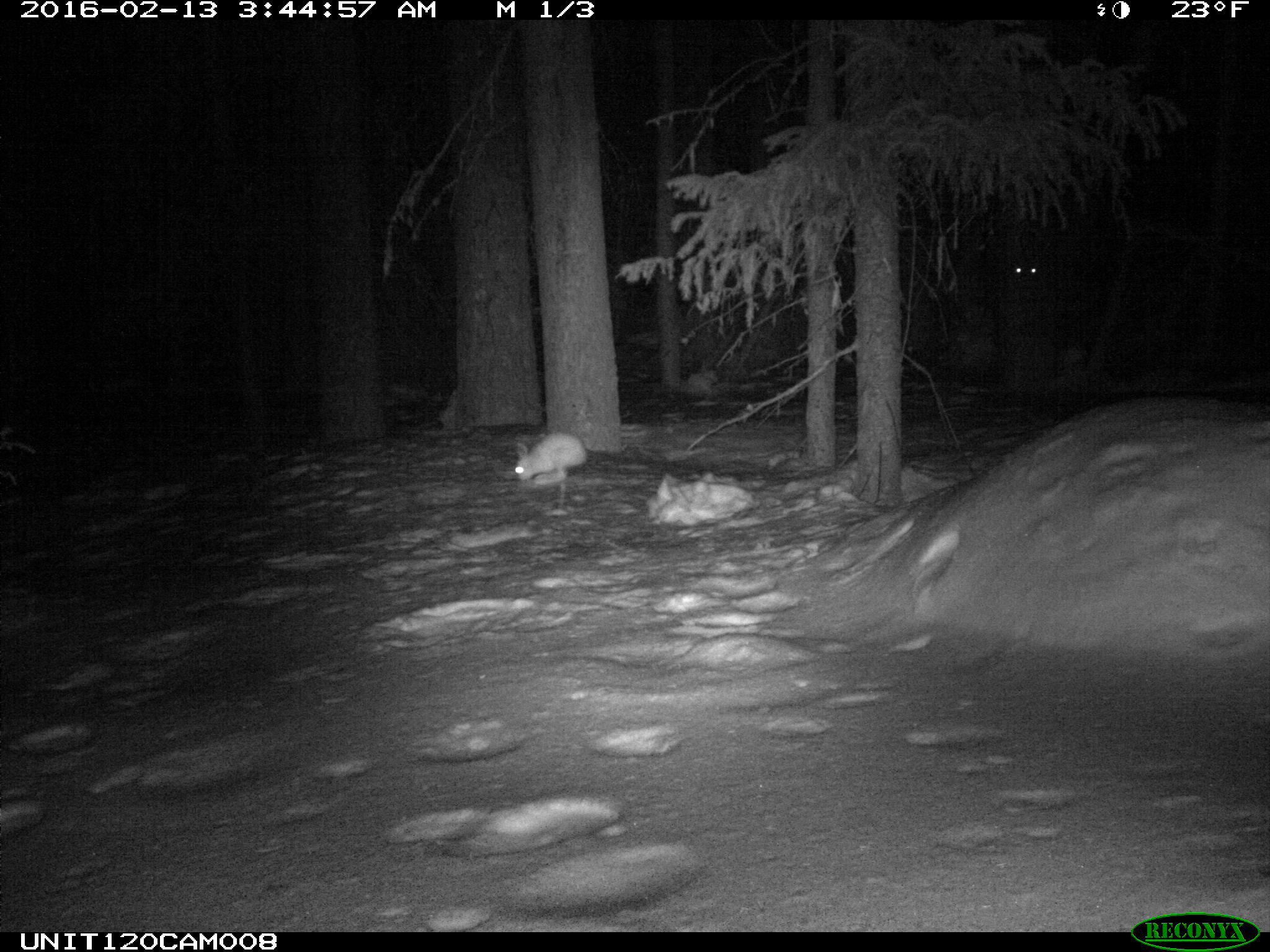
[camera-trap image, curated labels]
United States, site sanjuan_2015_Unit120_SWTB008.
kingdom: Animalia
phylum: Chordata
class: Mammalia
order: Lagomorpha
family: Leporidae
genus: Lepus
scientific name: Lepus americanus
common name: snowshoe hare